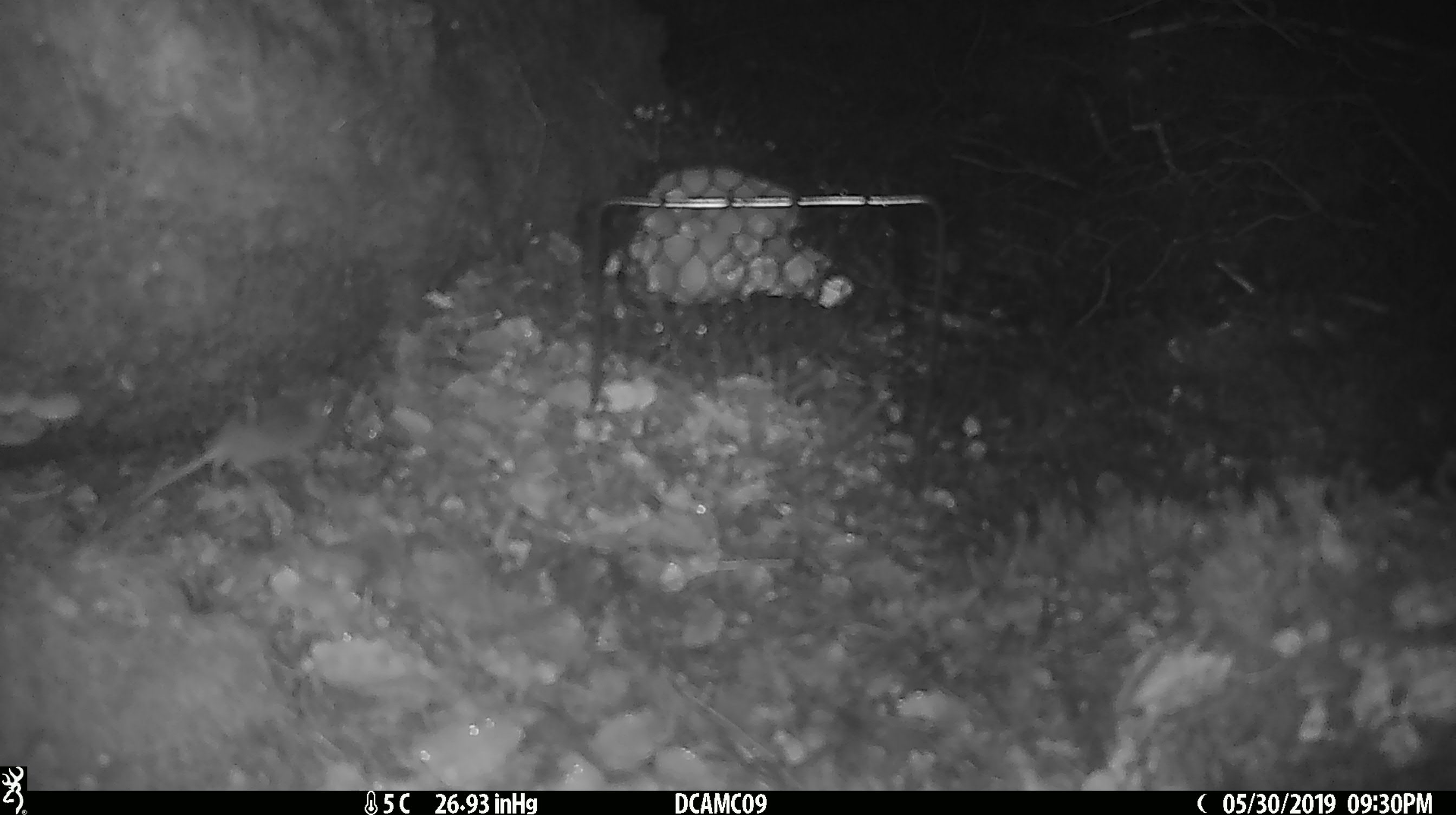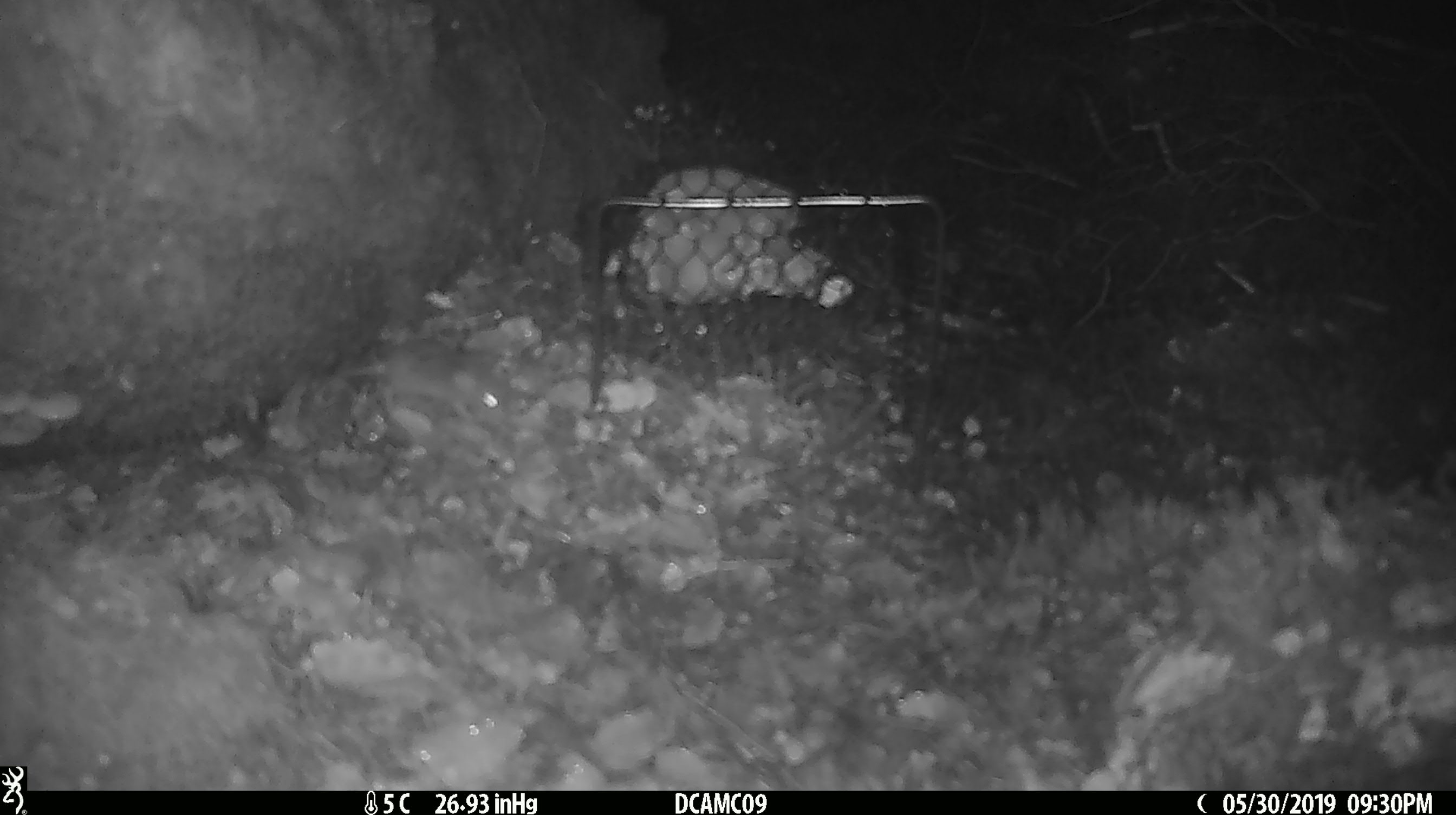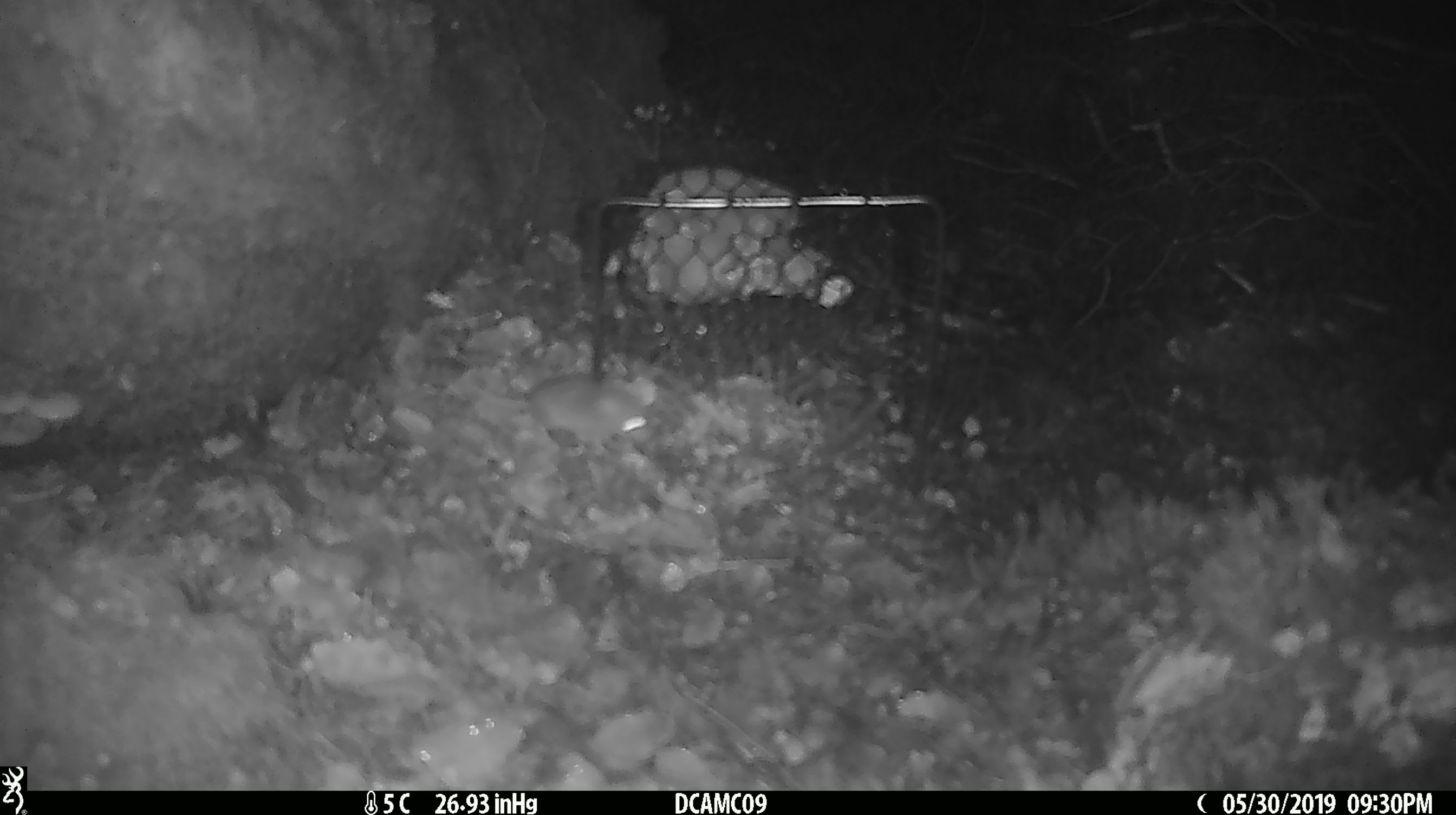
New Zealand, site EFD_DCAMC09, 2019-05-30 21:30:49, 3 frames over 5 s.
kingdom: Animalia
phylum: Chordata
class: Mammalia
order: Rodentia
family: Muridae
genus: Mus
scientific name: Mus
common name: mouse